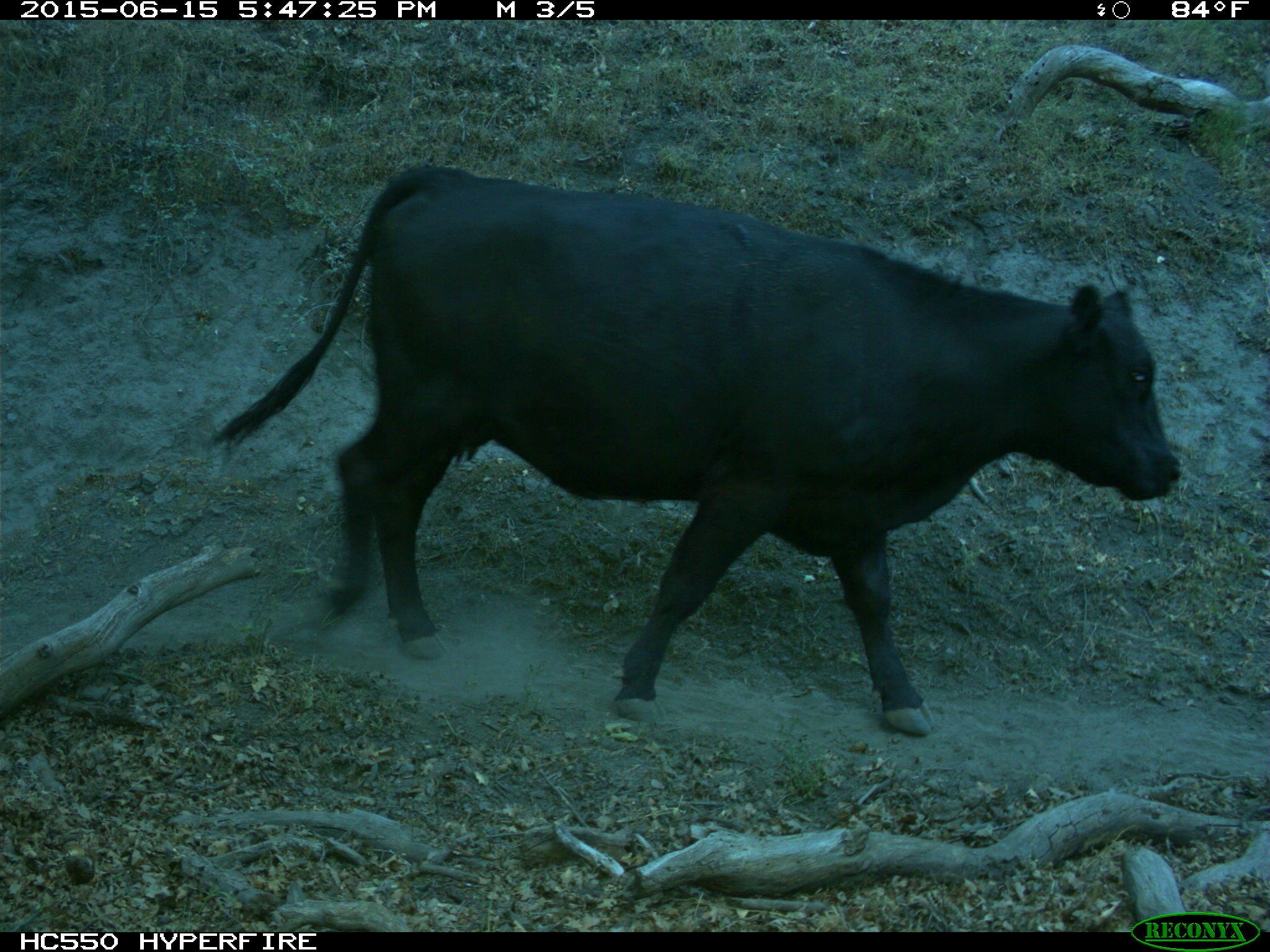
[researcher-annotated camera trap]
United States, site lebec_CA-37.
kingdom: Animalia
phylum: Chordata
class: Mammalia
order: Artiodactyla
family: Bovidae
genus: Bos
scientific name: Bos taurus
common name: domestic cow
Bos taurus (domestic cow).